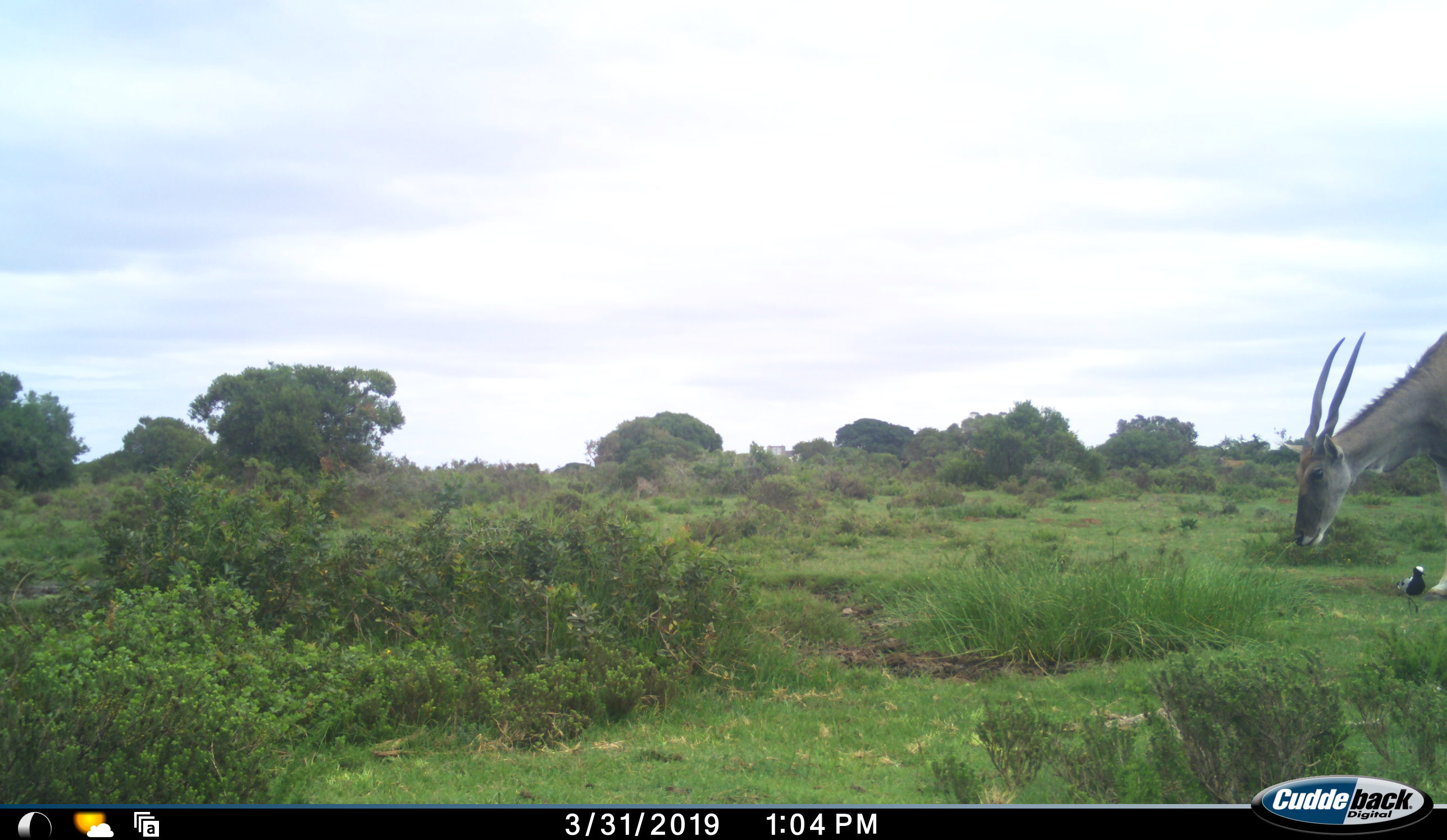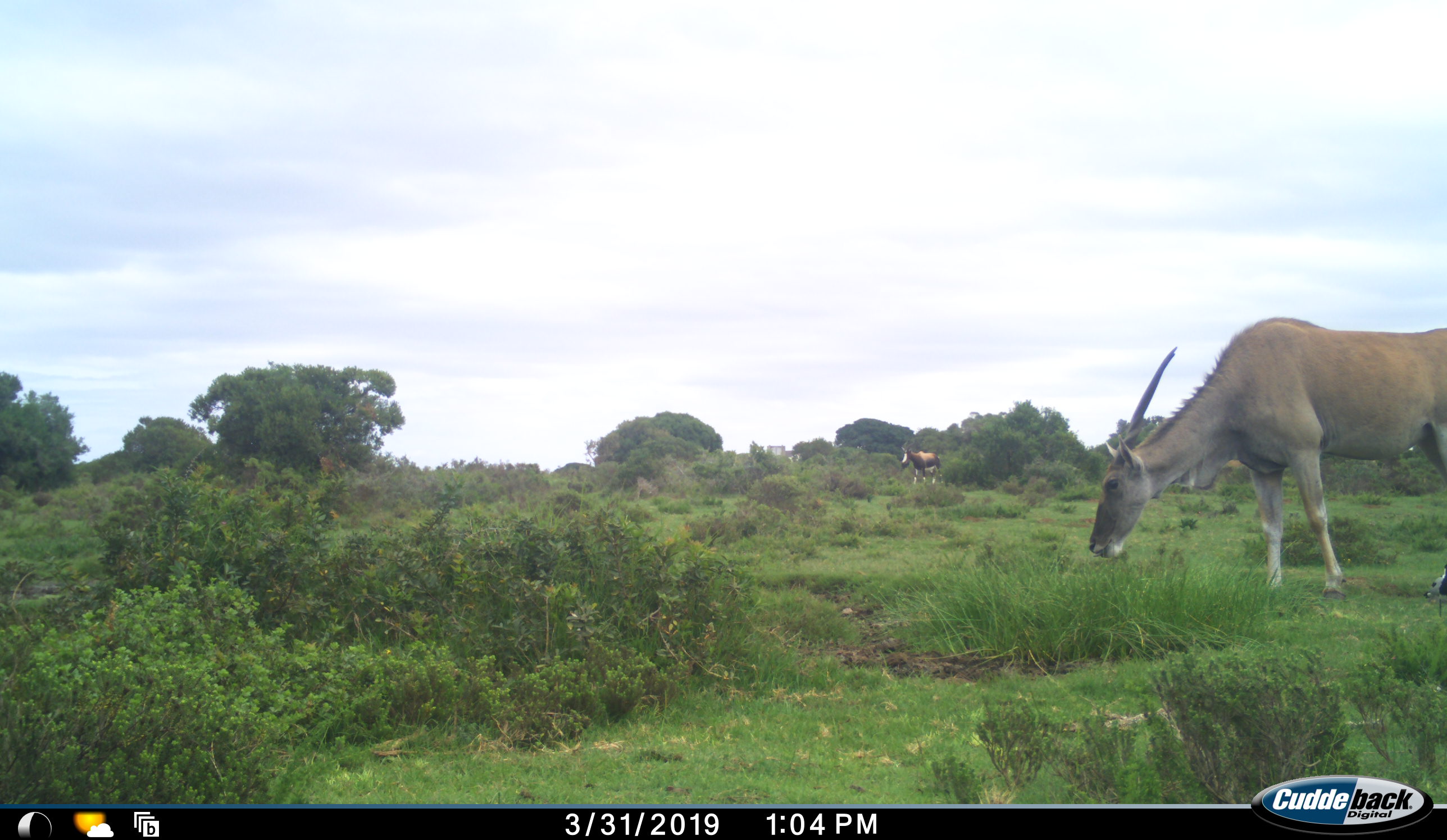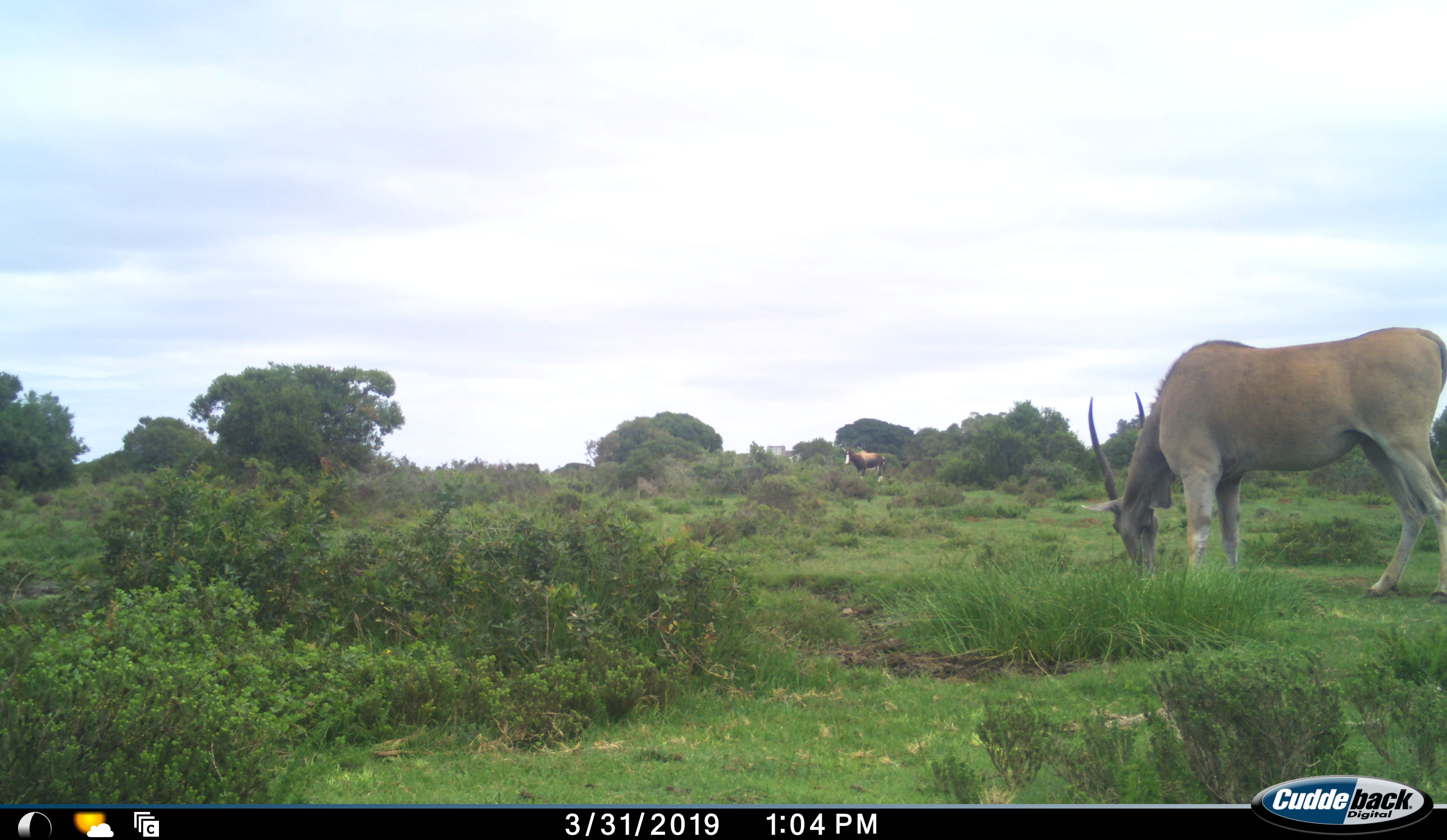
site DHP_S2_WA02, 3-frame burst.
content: unidentified animal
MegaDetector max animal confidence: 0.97